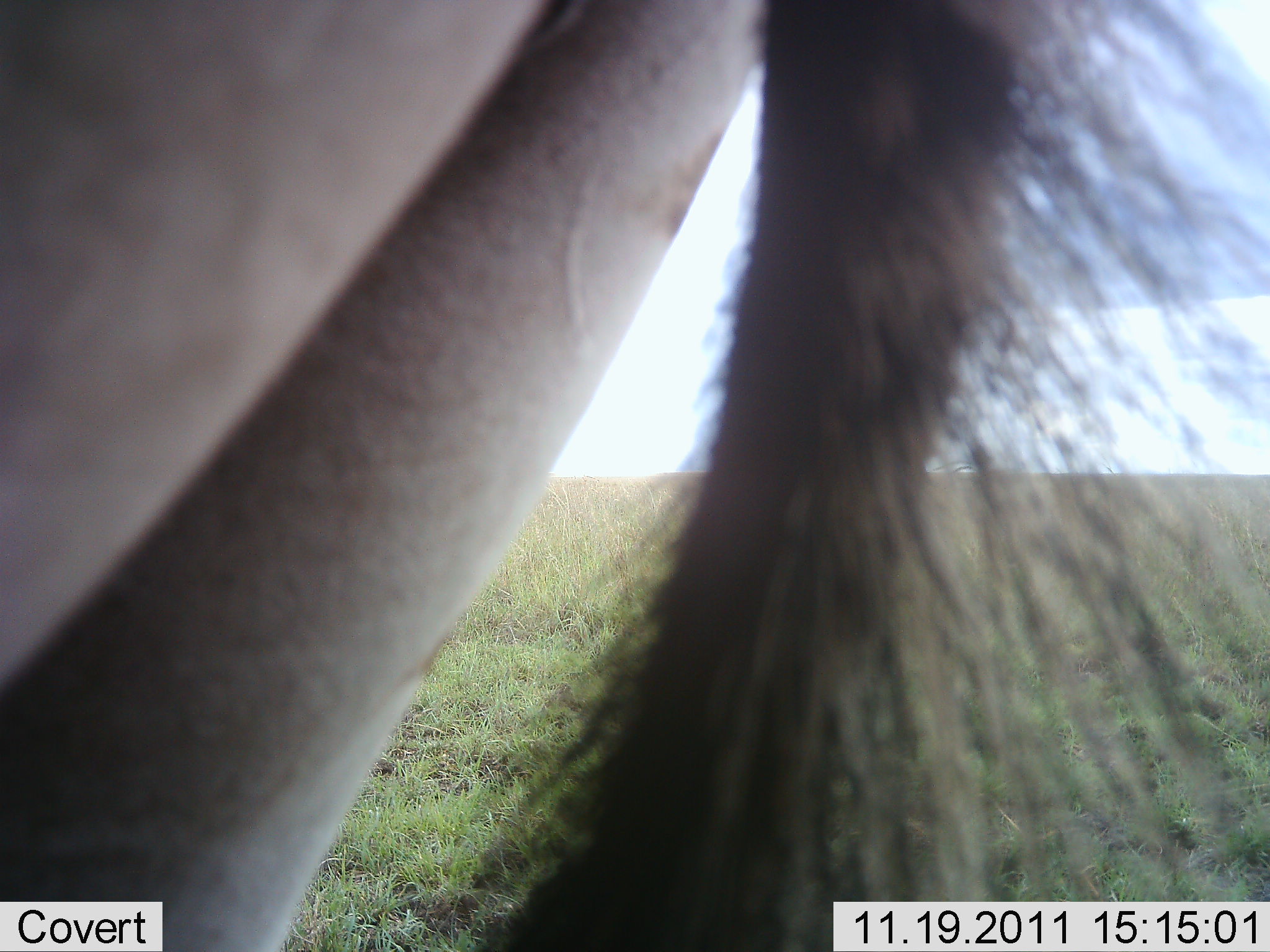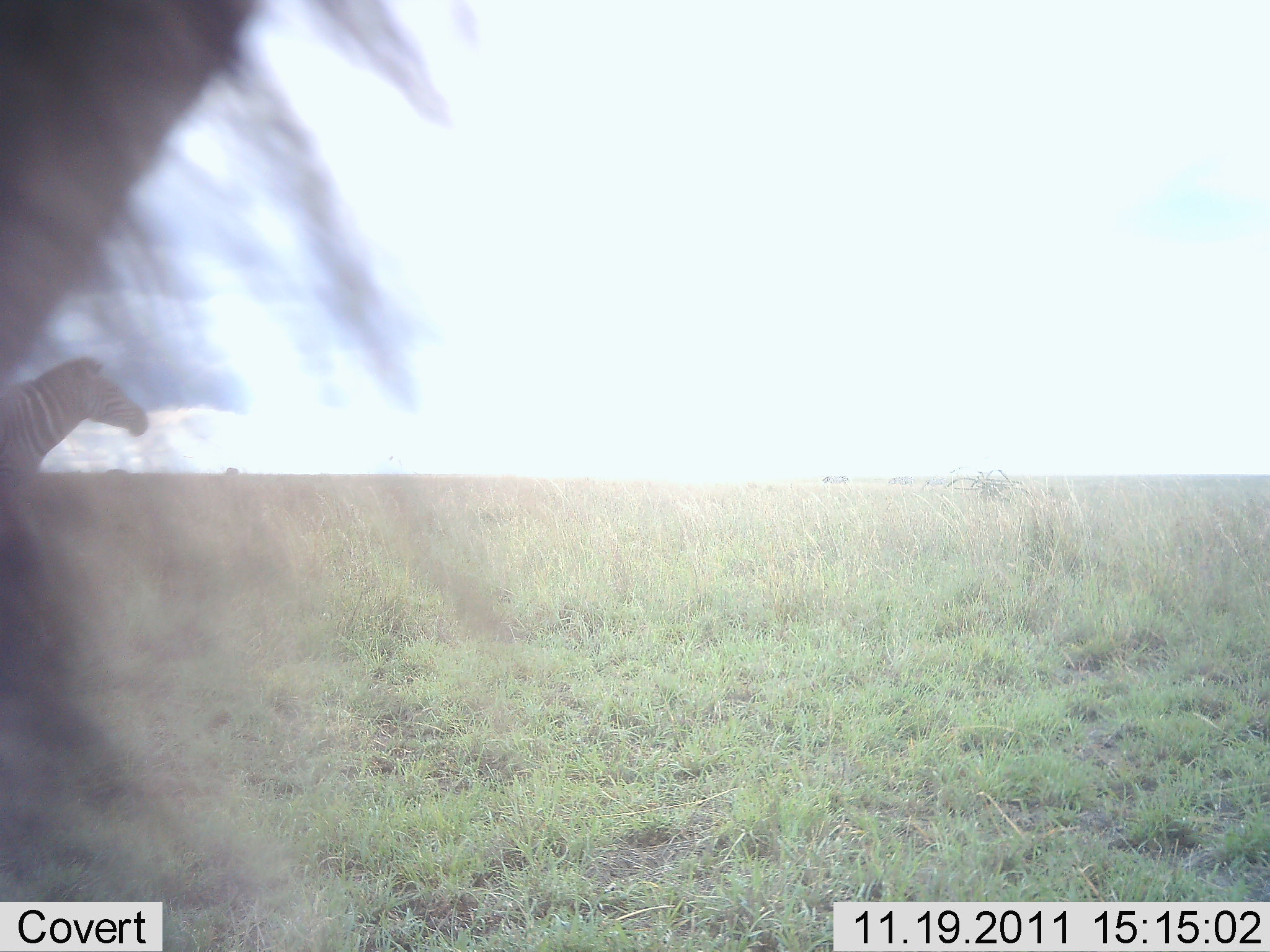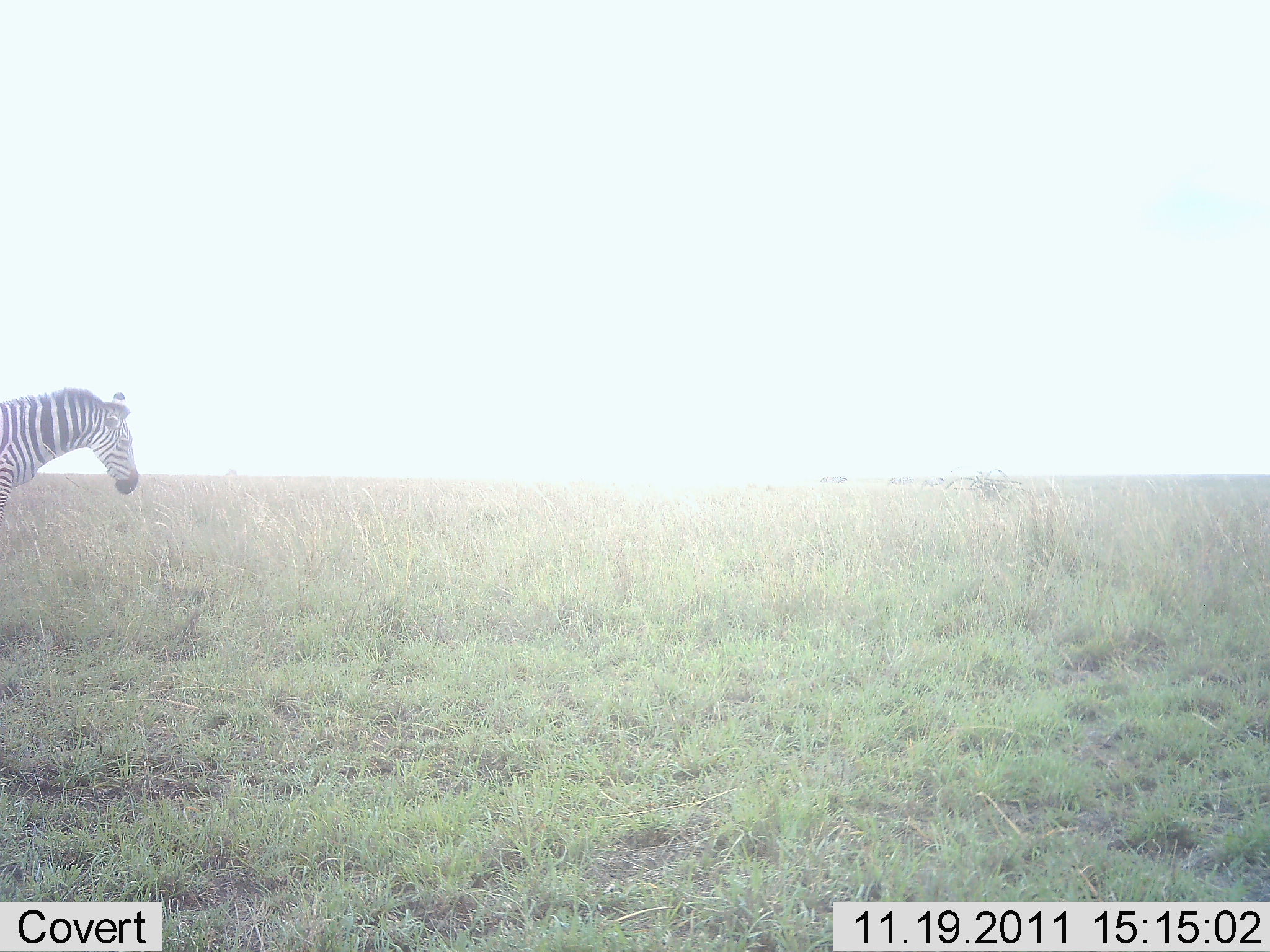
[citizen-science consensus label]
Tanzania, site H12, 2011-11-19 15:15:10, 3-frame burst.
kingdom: Animalia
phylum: Chordata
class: Mammalia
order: Perissodactyla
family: Equidae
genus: Equus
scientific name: Equus quagga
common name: plains zebra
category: zebra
Zebra (plains zebra) (Equus quagga), count 2. Behavior (volunteer vote fractions): standing 82%, resting 0%, moving 45%, interacting 0%. Young present (vote fraction): 0%. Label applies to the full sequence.